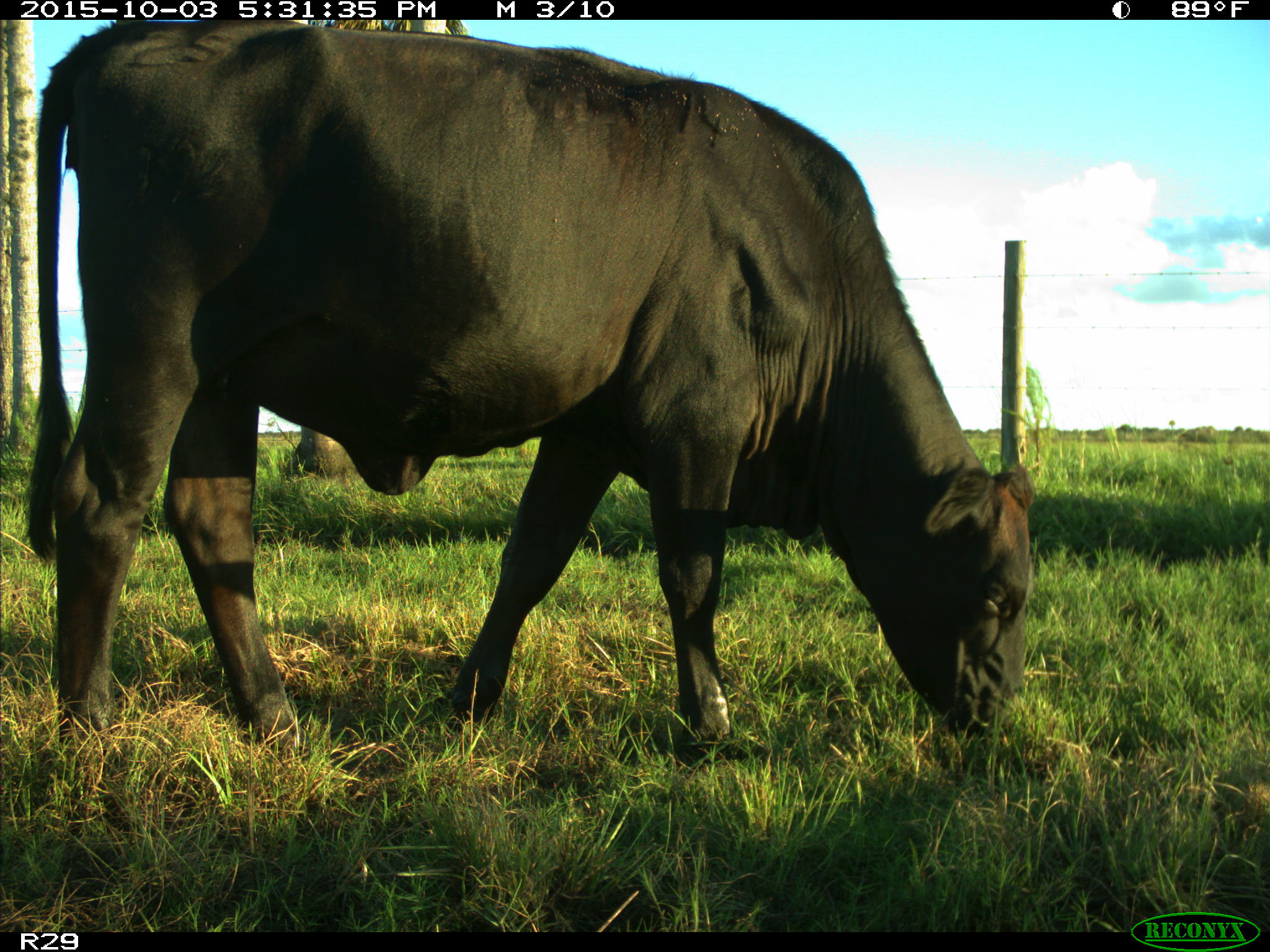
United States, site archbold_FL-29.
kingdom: Animalia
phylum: Chordata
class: Mammalia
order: Artiodactyla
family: Bovidae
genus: Bos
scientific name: Bos taurus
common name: domestic cow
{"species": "Bos taurus (domestic cow)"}